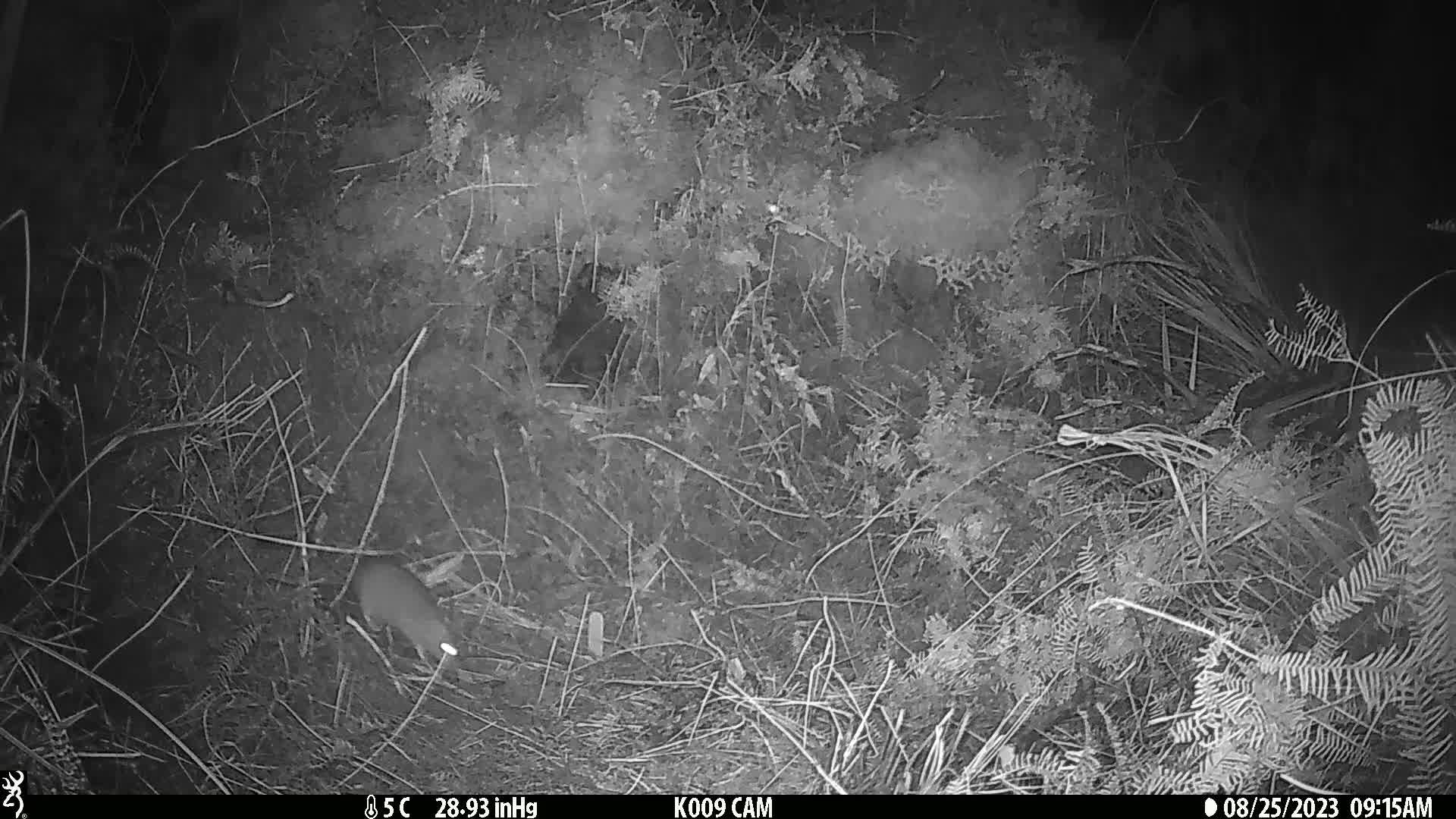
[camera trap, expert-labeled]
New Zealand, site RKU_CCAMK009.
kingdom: Animalia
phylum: Chordata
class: Mammalia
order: Rodentia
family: Muridae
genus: Rattus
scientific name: Rattus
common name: rat